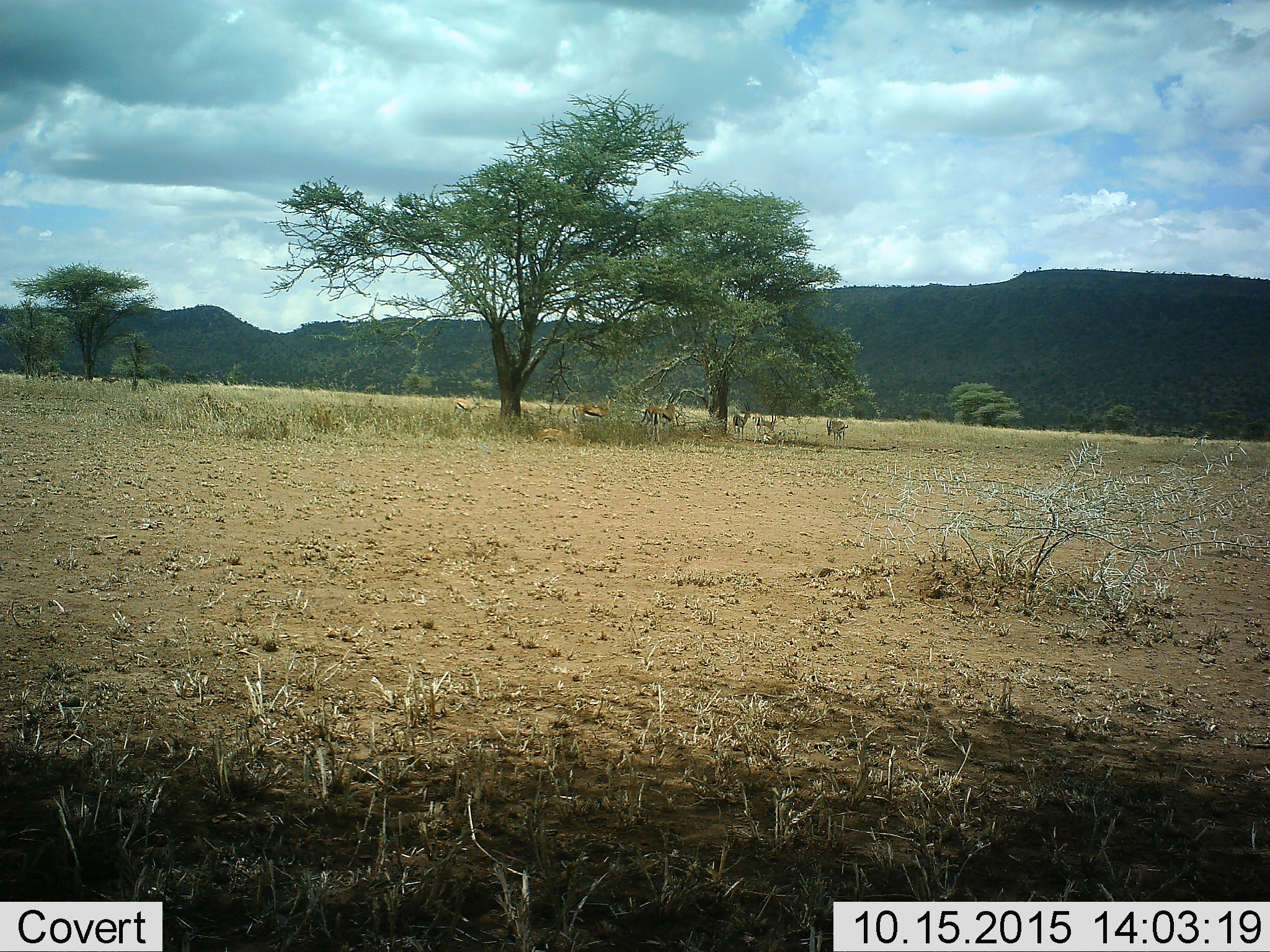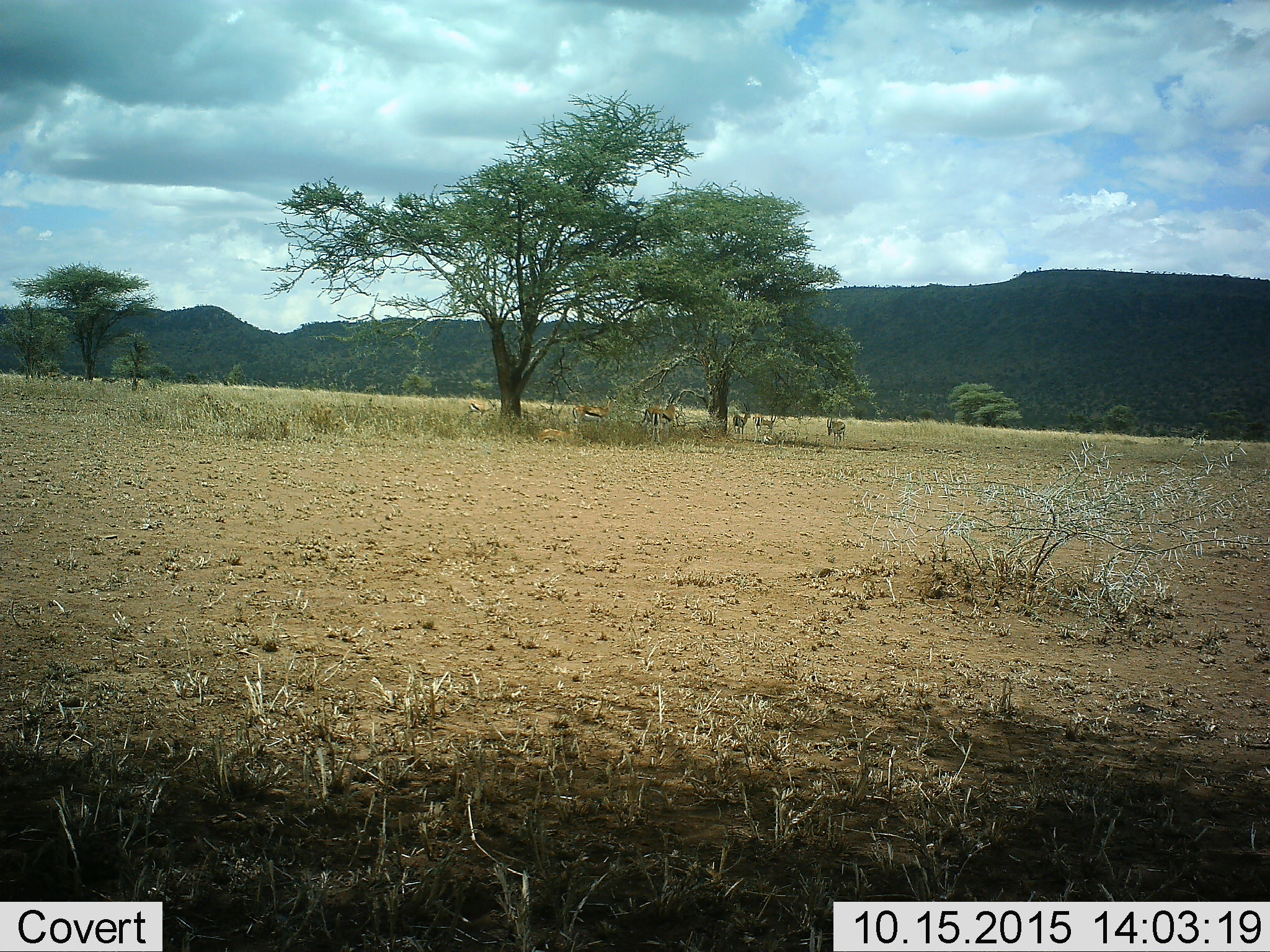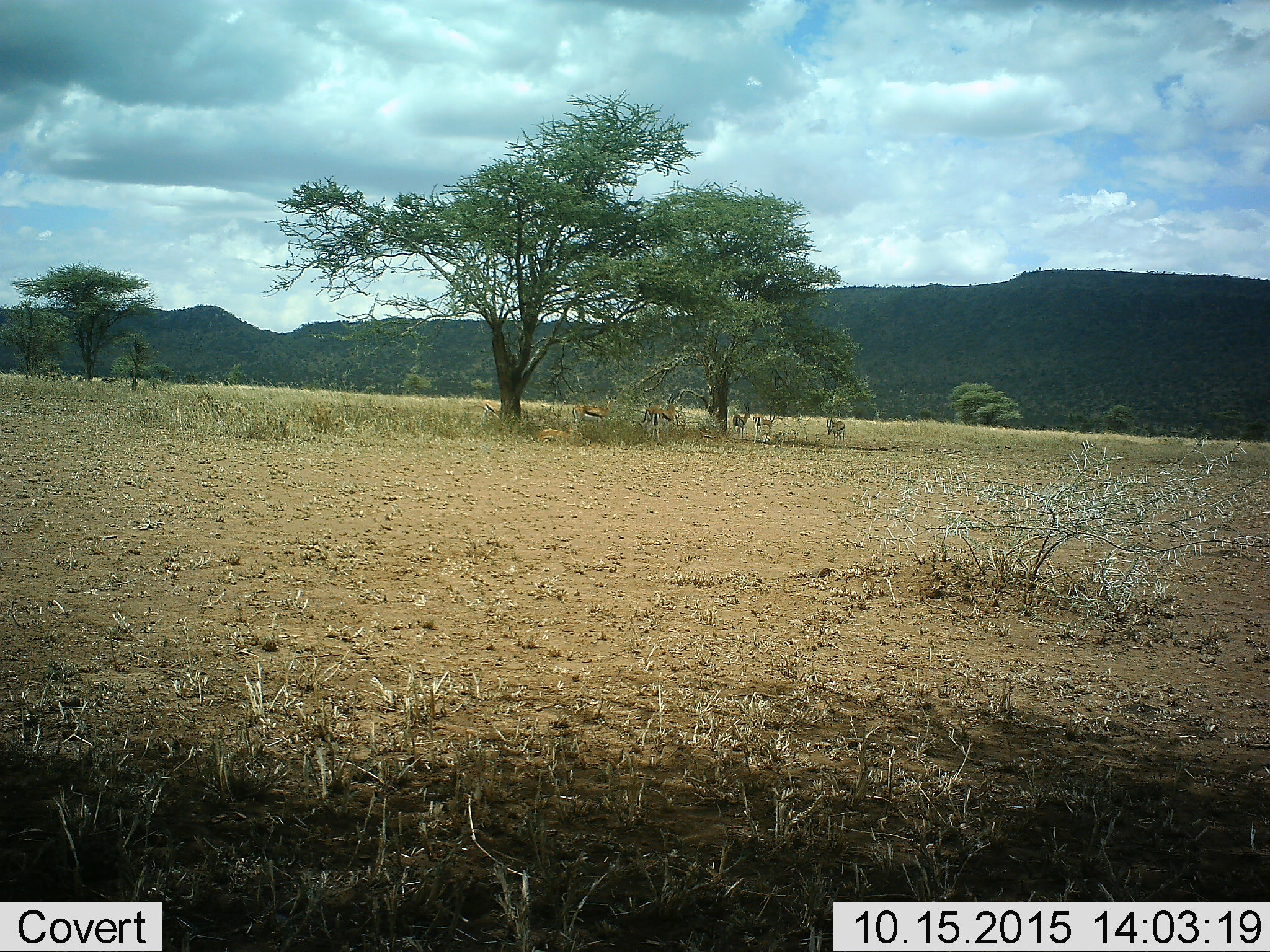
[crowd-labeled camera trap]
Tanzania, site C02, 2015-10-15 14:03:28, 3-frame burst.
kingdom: Animalia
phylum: Chordata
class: Mammalia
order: Artiodactyla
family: Bovidae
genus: Eudorcas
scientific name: Eudorcas thomsonii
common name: thomson's gazelle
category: gazellethomsons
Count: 8.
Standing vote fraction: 69%.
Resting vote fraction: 75%.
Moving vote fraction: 31%.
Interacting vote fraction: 0%.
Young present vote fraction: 6%.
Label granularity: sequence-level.